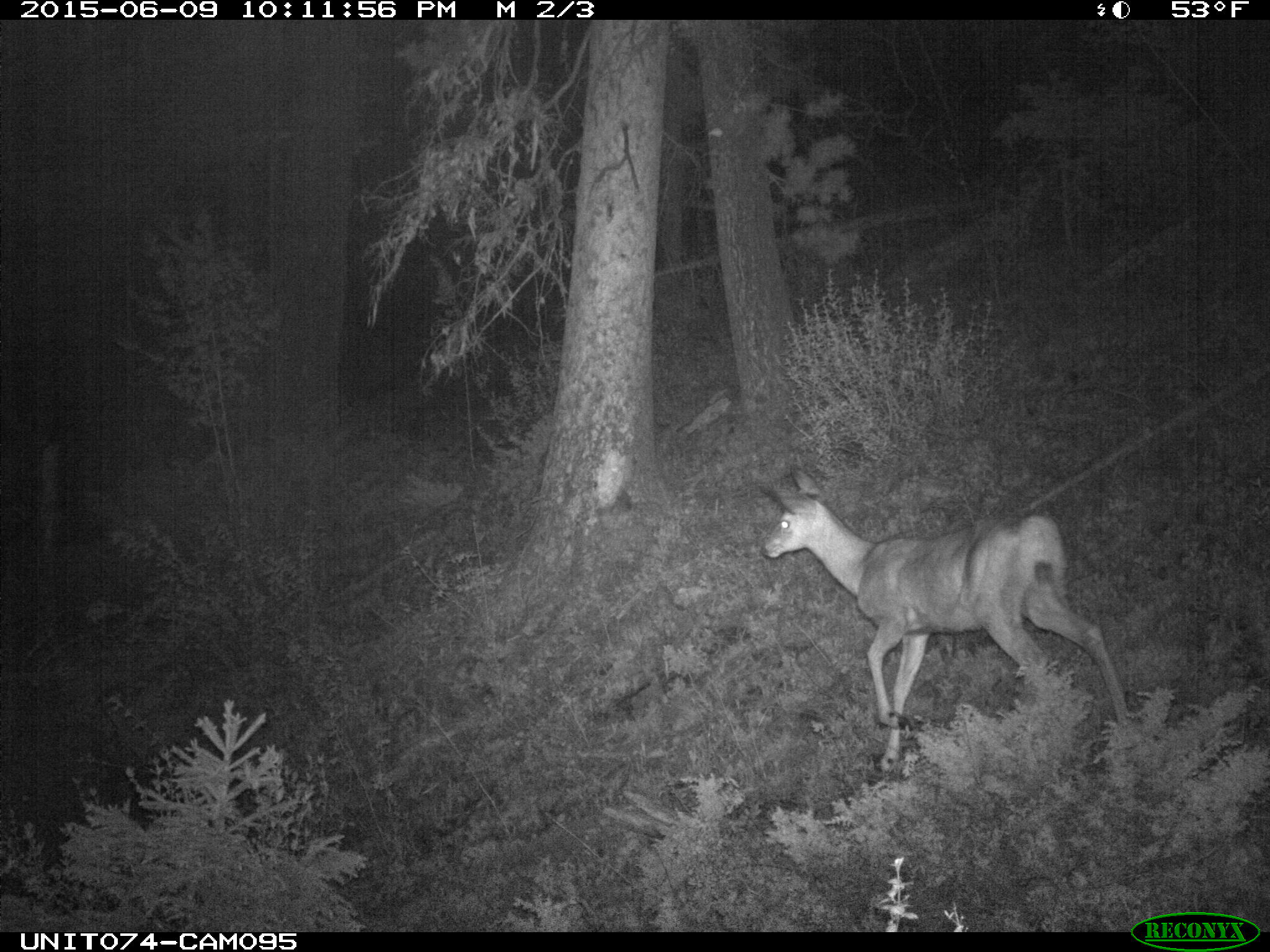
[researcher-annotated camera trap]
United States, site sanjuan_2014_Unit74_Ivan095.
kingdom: Animalia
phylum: Chordata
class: Mammalia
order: Artiodactyla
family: Cervidae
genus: Odocoileus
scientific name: Odocoileus hemionus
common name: mule deer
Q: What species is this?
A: Odocoileus hemionus (mule deer).